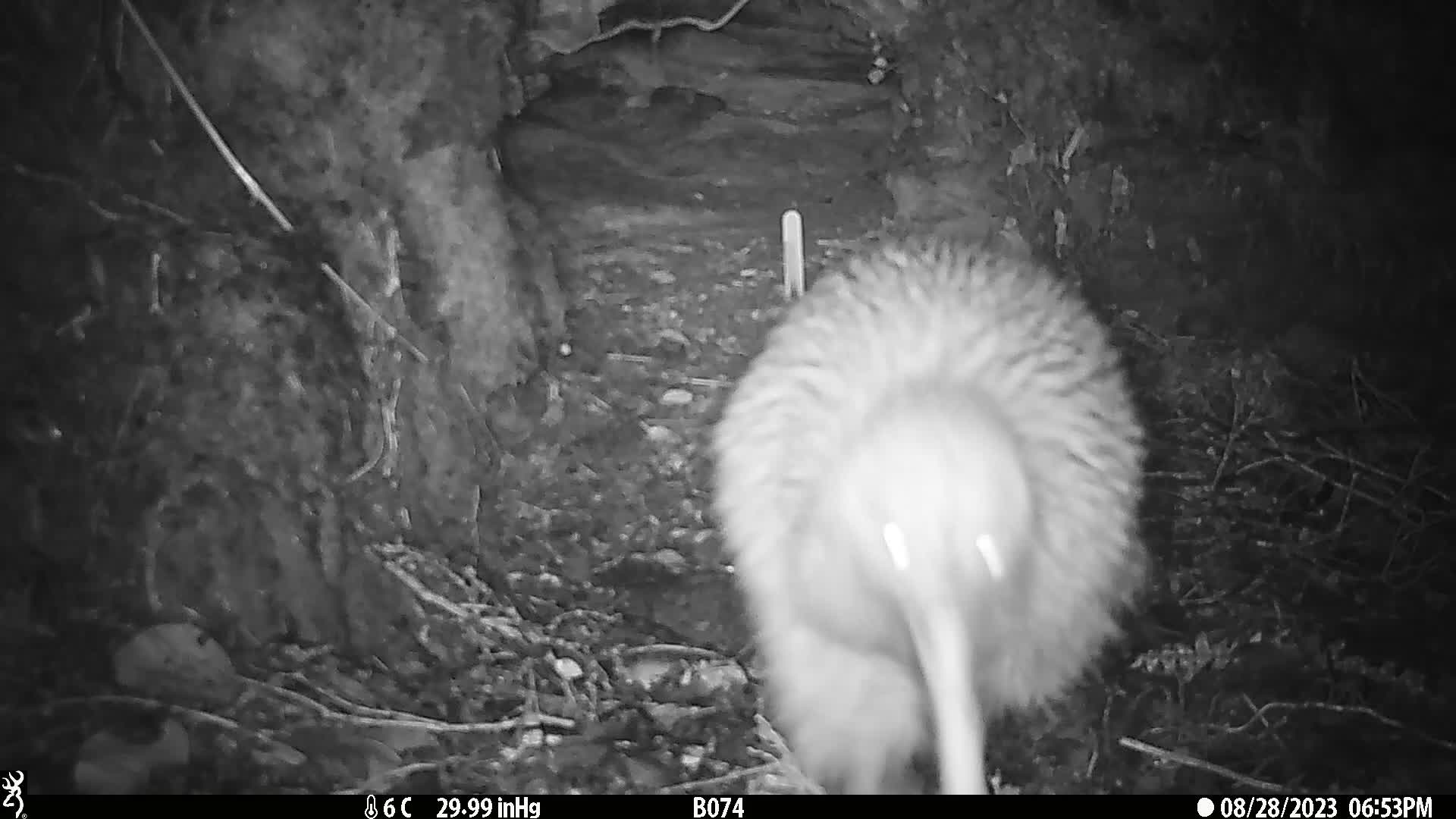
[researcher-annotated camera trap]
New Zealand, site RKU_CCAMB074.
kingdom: Animalia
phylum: Chordata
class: Aves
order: Apterygiformes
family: Apterygidae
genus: Apteryx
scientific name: Apteryx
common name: kiwi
Kiwi (Apteryx).